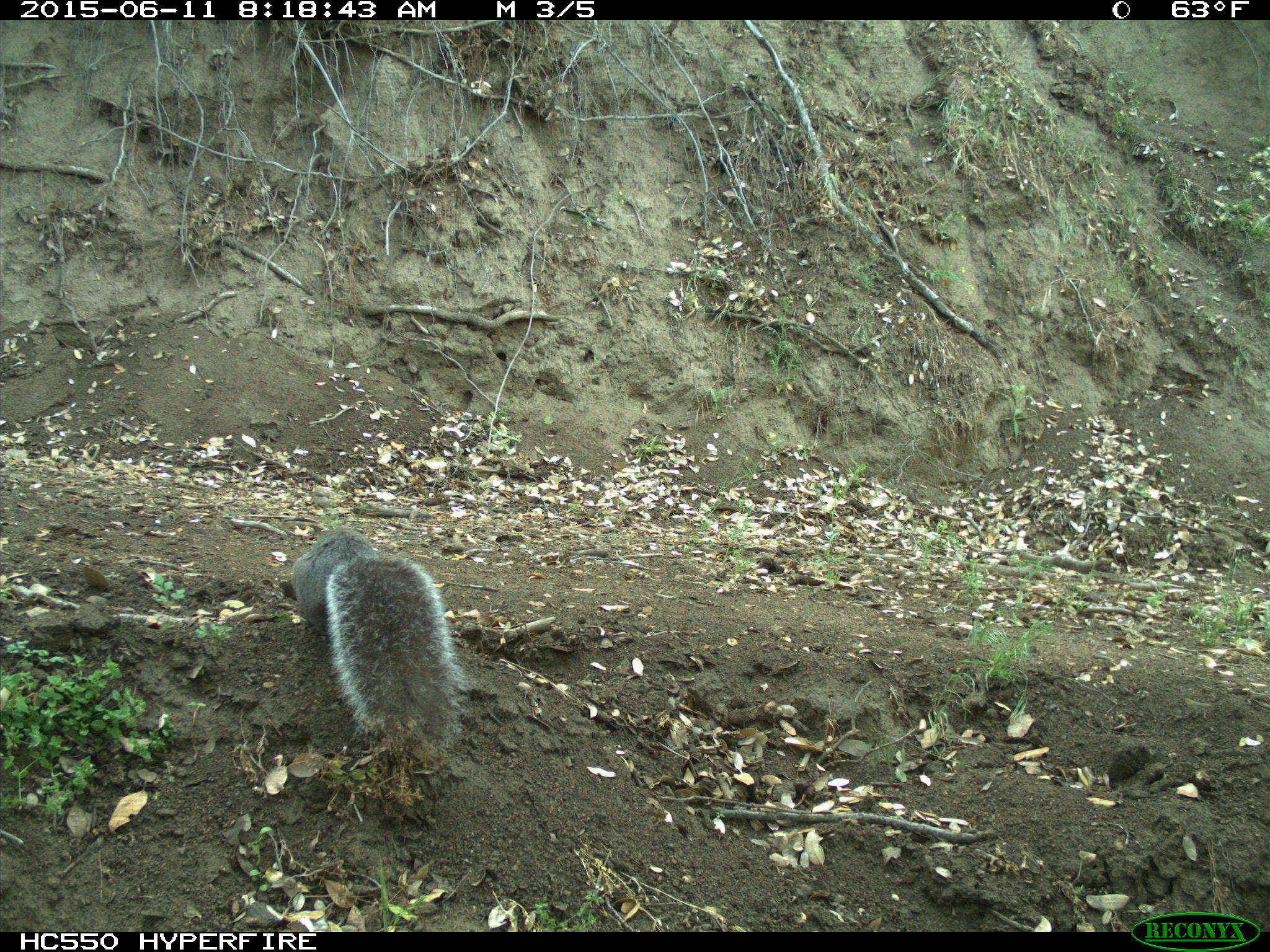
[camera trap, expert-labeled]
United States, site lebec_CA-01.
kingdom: Animalia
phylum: Chordata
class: Mammalia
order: Rodentia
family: Sciuridae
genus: Sciurus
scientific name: Sciurus carolinensis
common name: eastern gray squirrel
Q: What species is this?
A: Sciurus carolinensis (eastern gray squirrel).